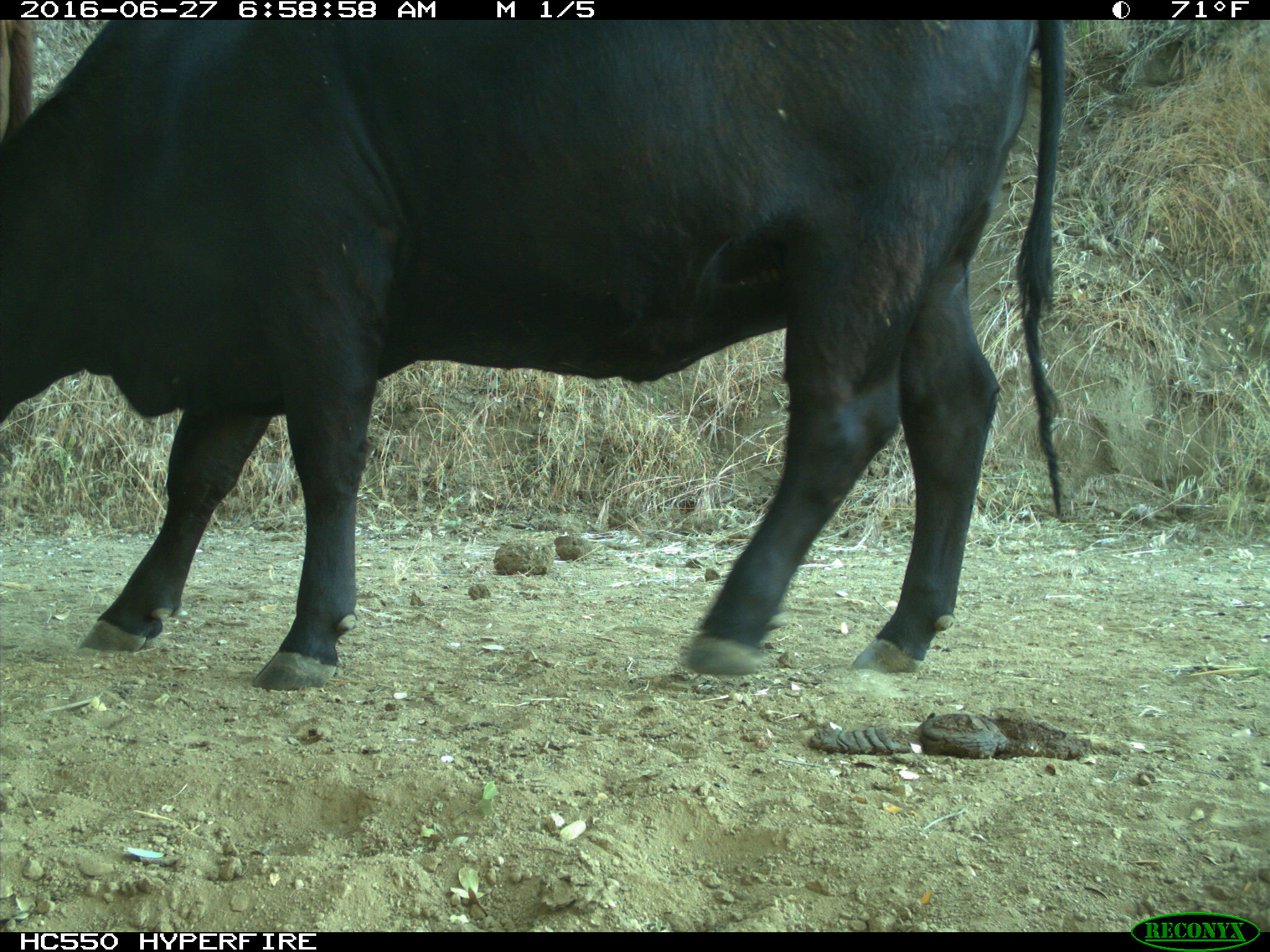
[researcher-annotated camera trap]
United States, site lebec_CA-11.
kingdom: Animalia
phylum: Chordata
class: Mammalia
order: Artiodactyla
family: Bovidae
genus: Bos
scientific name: Bos taurus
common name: domestic cow